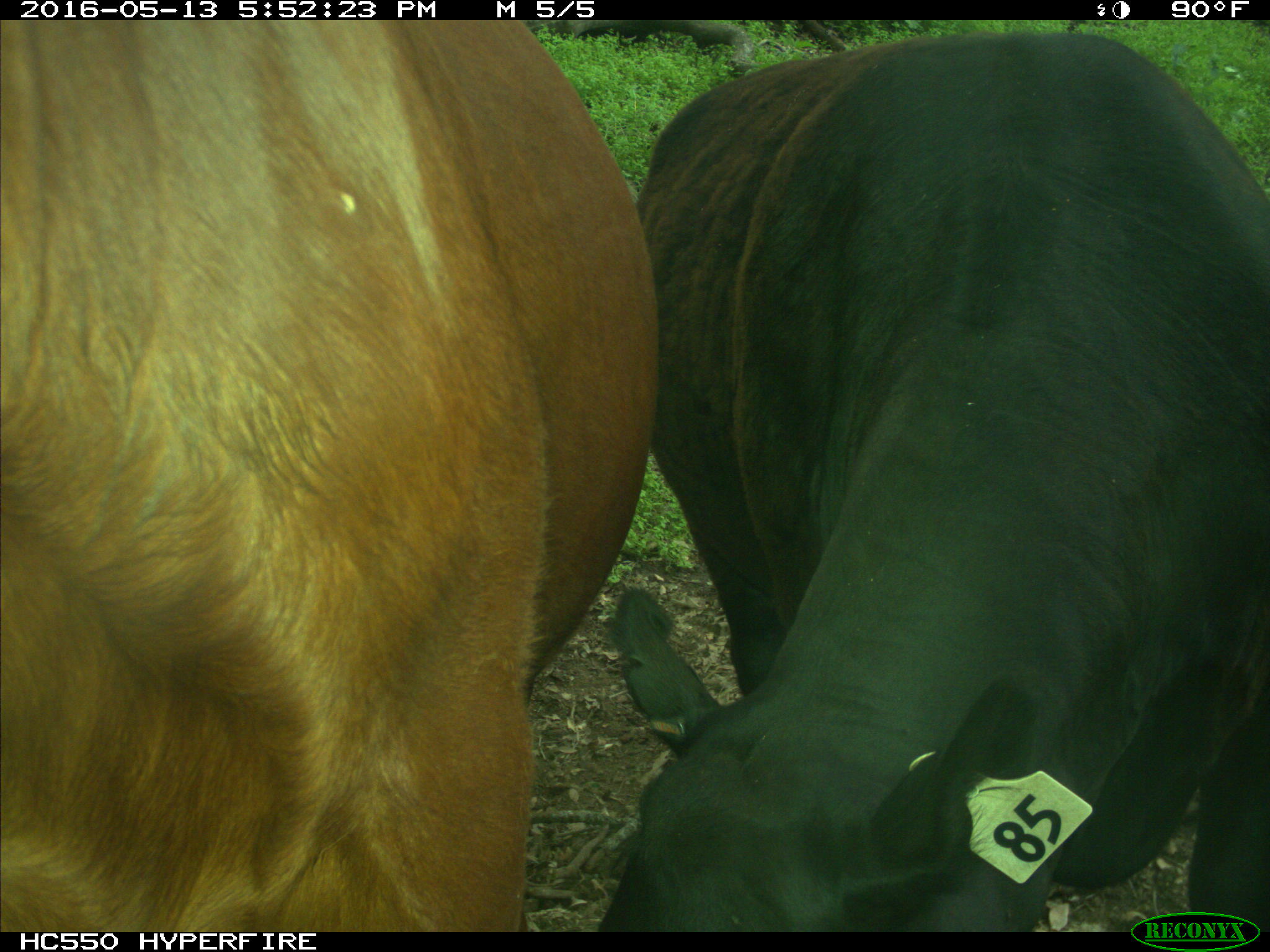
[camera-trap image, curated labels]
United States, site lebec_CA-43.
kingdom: Animalia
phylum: Chordata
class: Mammalia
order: Artiodactyla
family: Bovidae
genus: Bos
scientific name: Bos taurus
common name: domestic cow